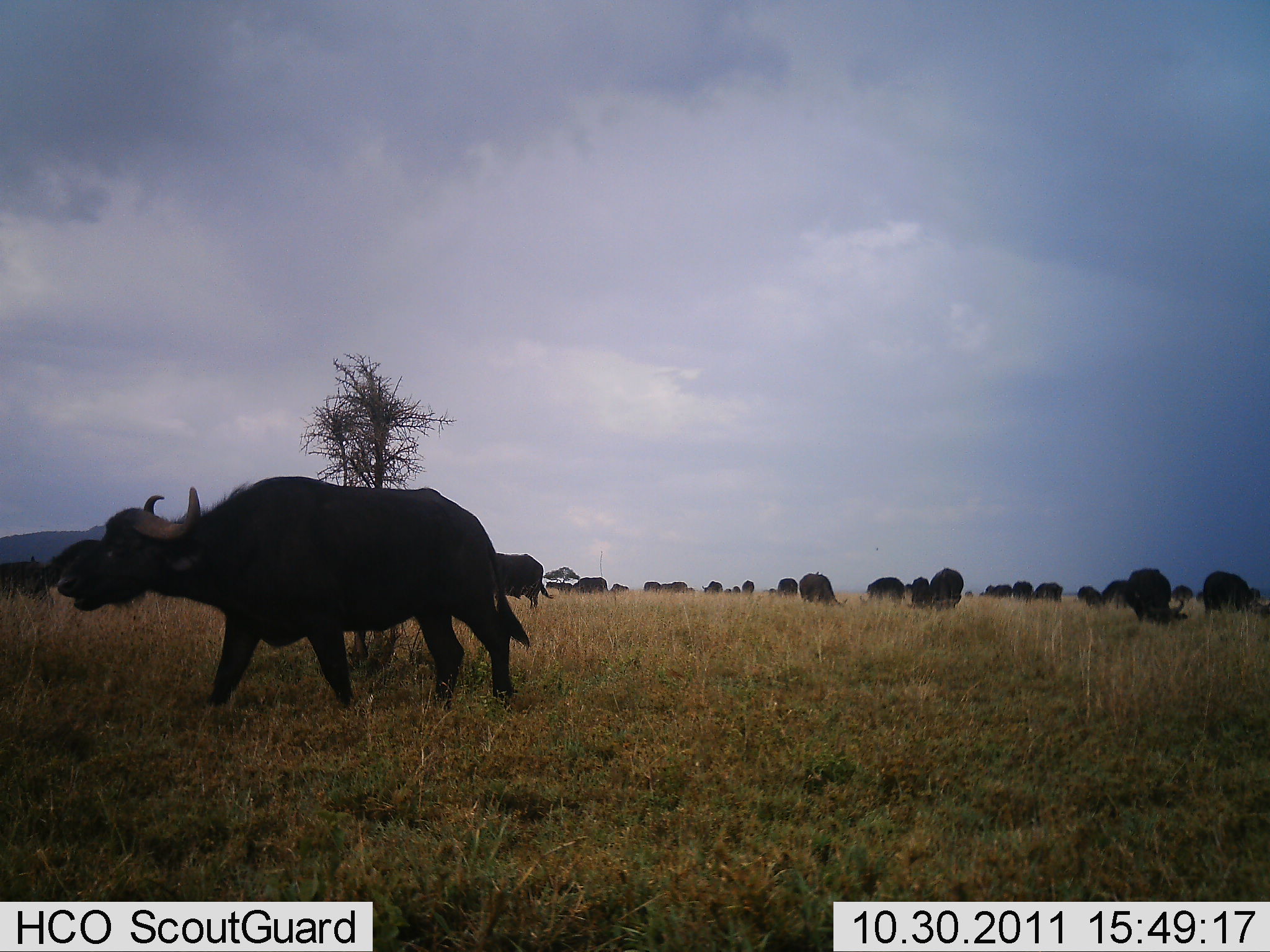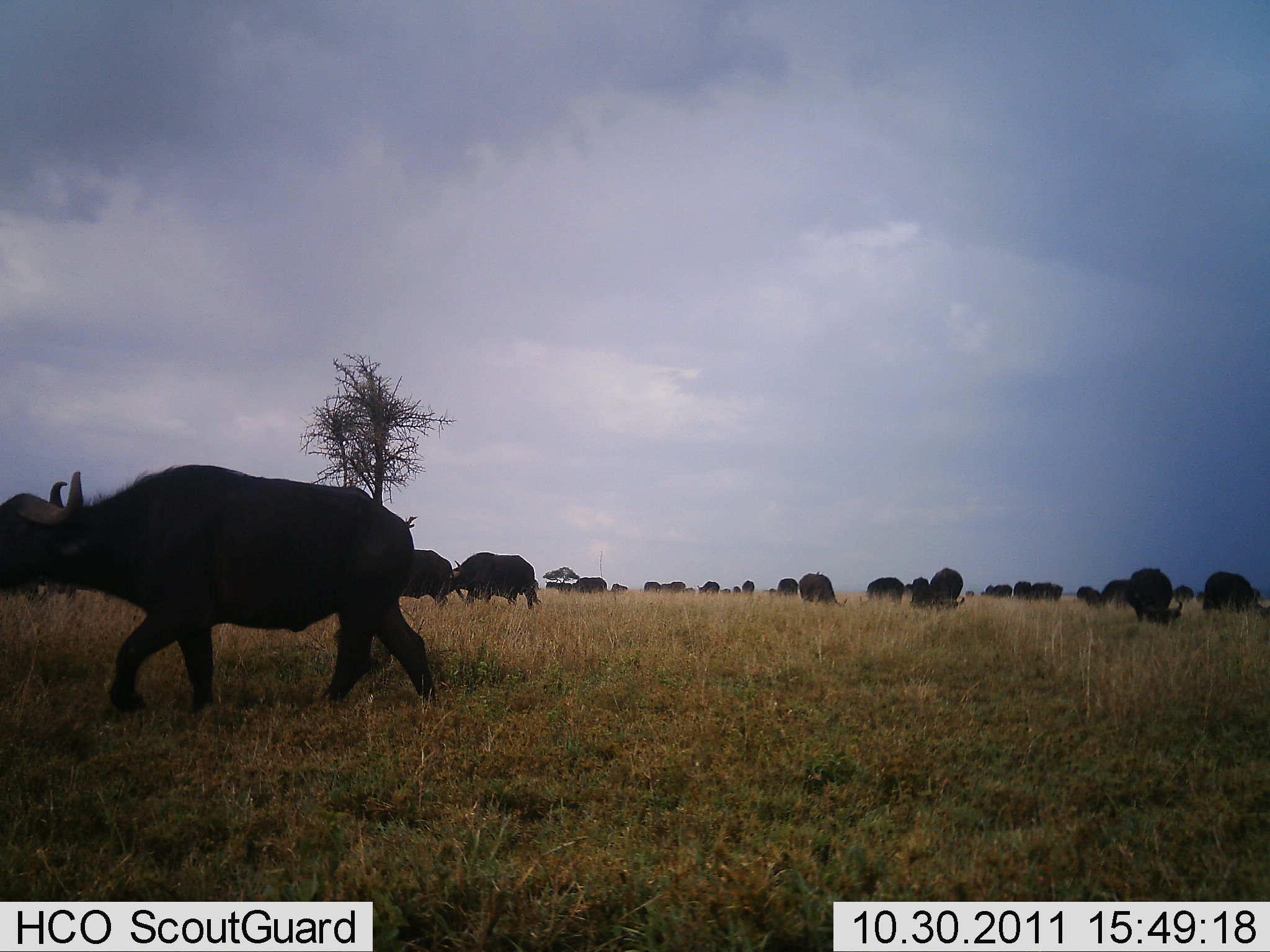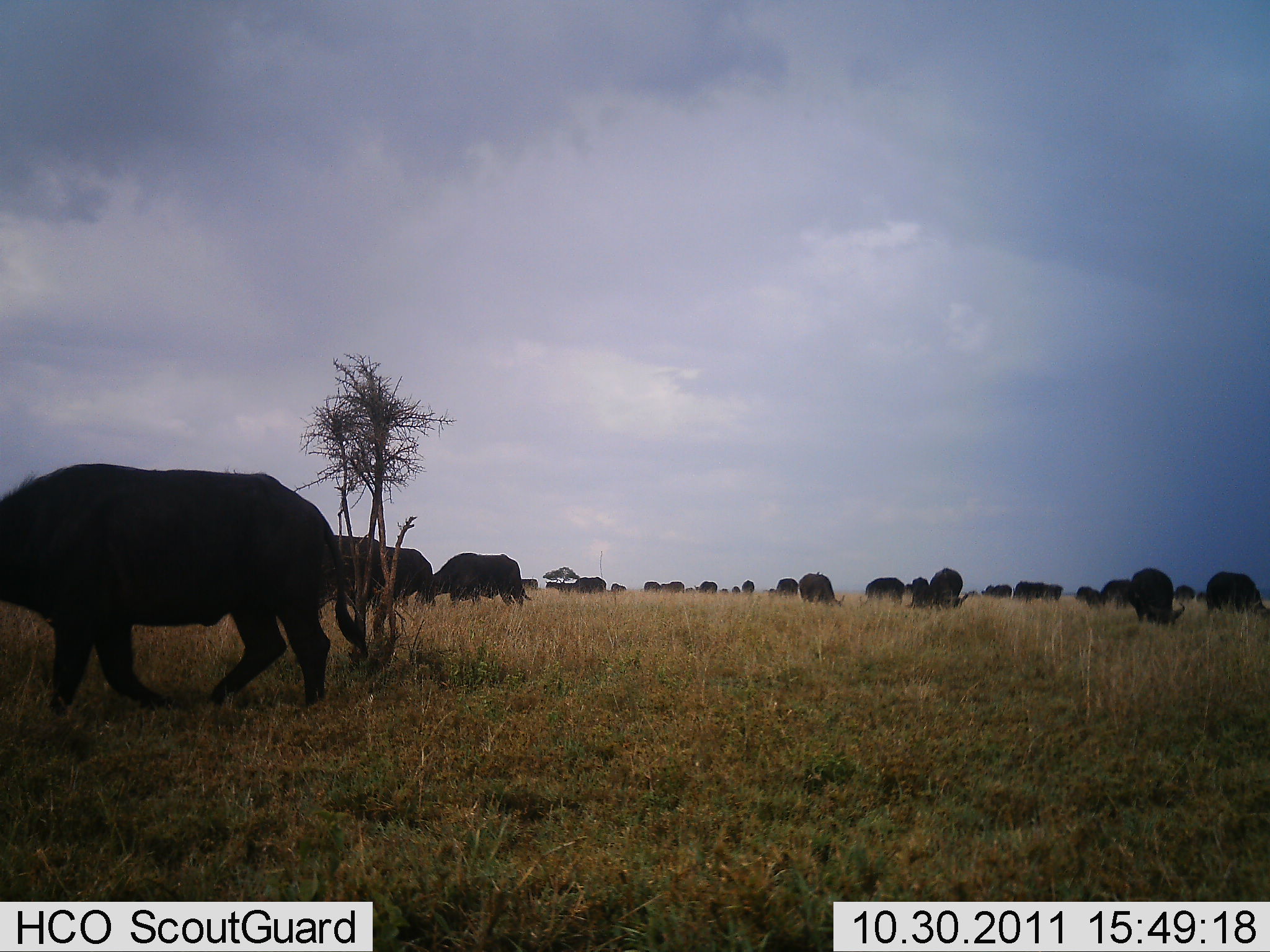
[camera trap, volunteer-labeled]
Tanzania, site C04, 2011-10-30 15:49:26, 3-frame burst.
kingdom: Animalia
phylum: Chordata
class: Mammalia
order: Artiodactyla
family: Bovidae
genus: Syncerus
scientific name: Syncerus caffer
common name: cape buffalo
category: buffalo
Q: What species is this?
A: Buffalo (cape buffalo) (Syncerus caffer).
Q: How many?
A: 11-50.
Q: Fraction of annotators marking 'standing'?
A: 55%.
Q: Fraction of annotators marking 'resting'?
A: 9%.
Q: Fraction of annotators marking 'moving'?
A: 82%.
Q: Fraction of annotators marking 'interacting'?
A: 18%.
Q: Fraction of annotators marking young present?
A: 9%.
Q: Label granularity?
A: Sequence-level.